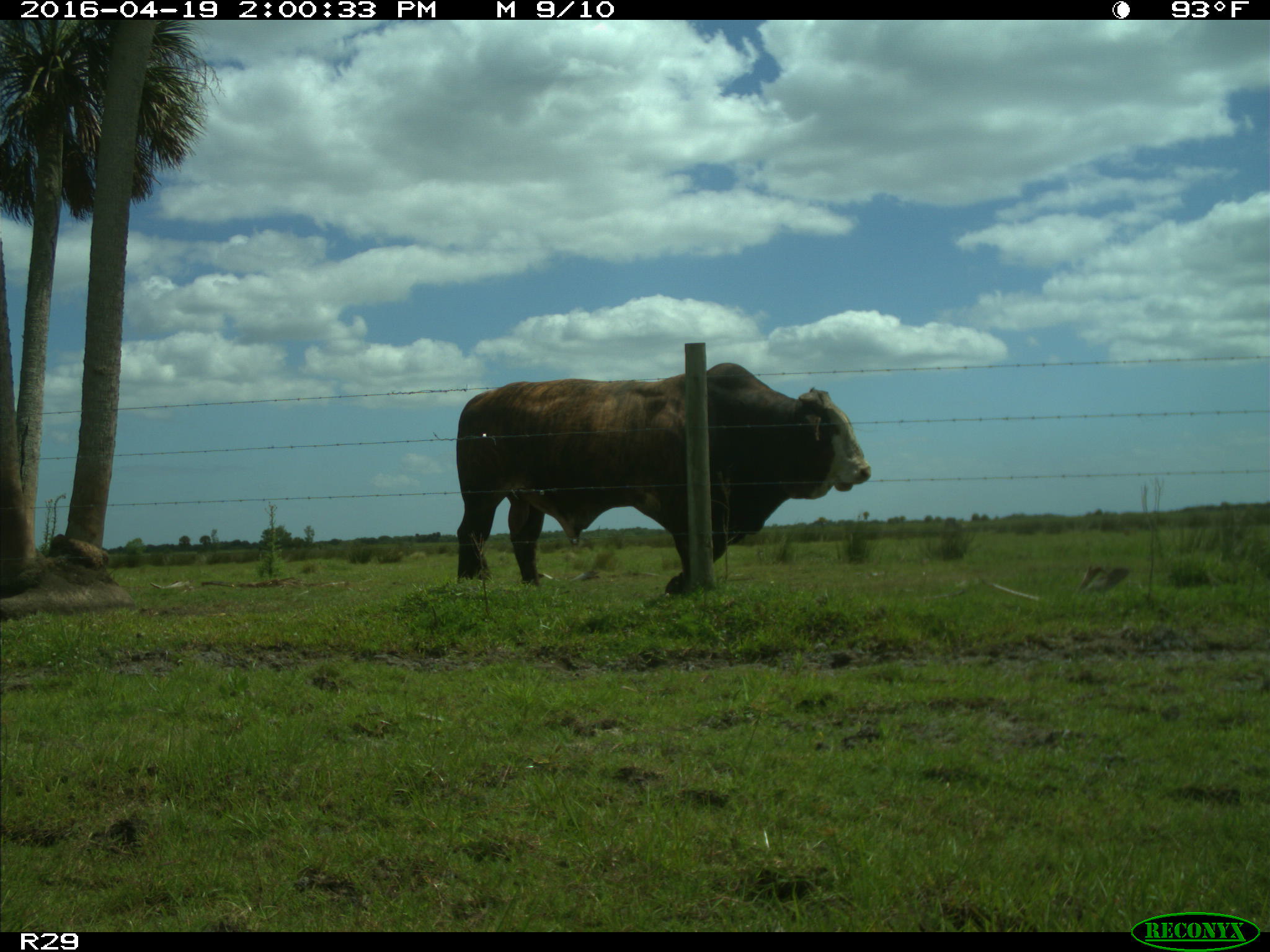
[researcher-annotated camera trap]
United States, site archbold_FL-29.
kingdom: Animalia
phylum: Chordata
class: Mammalia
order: Artiodactyla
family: Bovidae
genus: Bos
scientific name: Bos taurus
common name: domestic cow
Bos taurus (domestic cow).